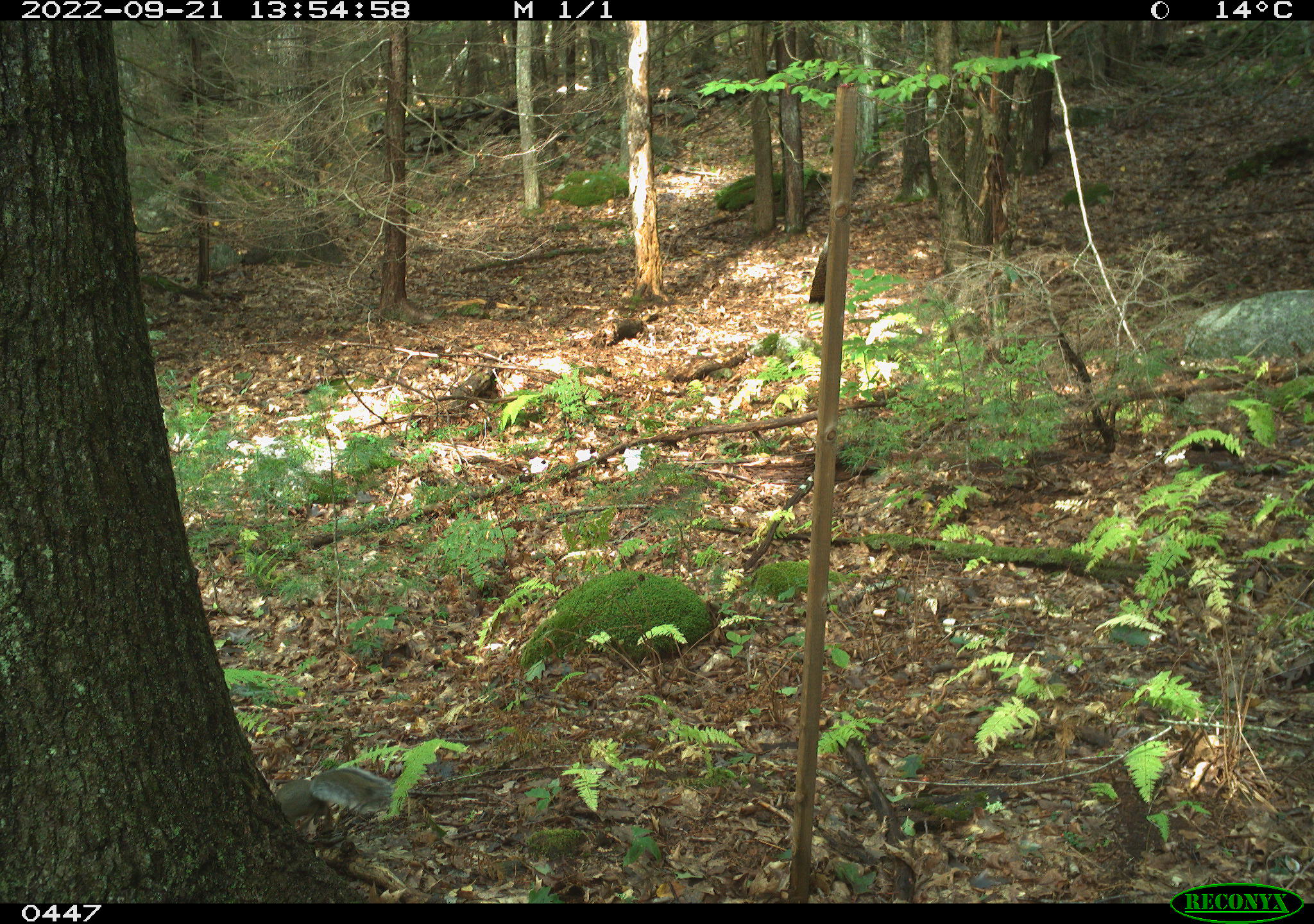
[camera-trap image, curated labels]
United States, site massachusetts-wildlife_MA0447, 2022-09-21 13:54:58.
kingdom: Animalia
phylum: Chordata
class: Mammalia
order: Rodentia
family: Sciuridae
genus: Sciurus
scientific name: Sciurus carolinensis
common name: gray squirrel